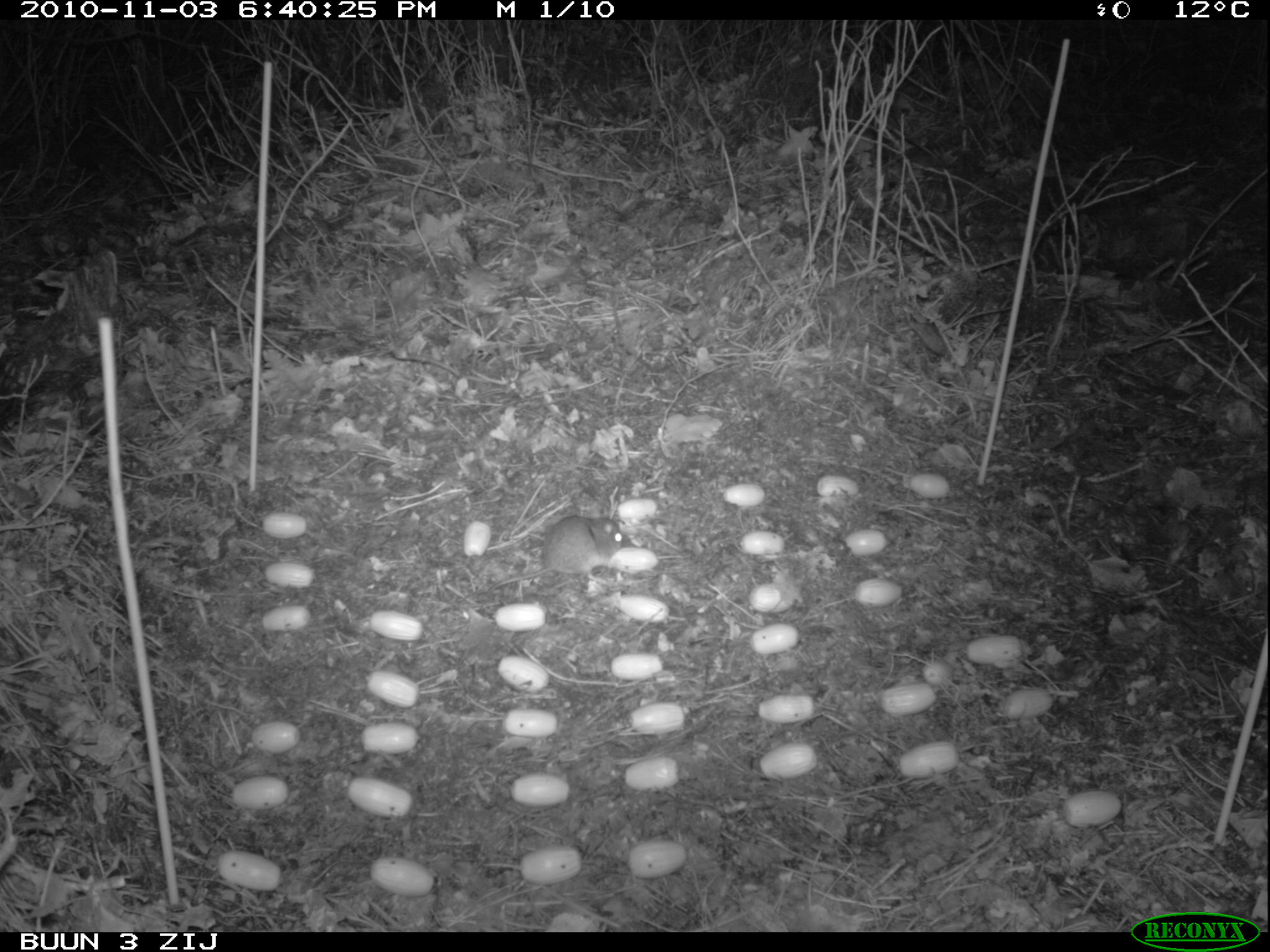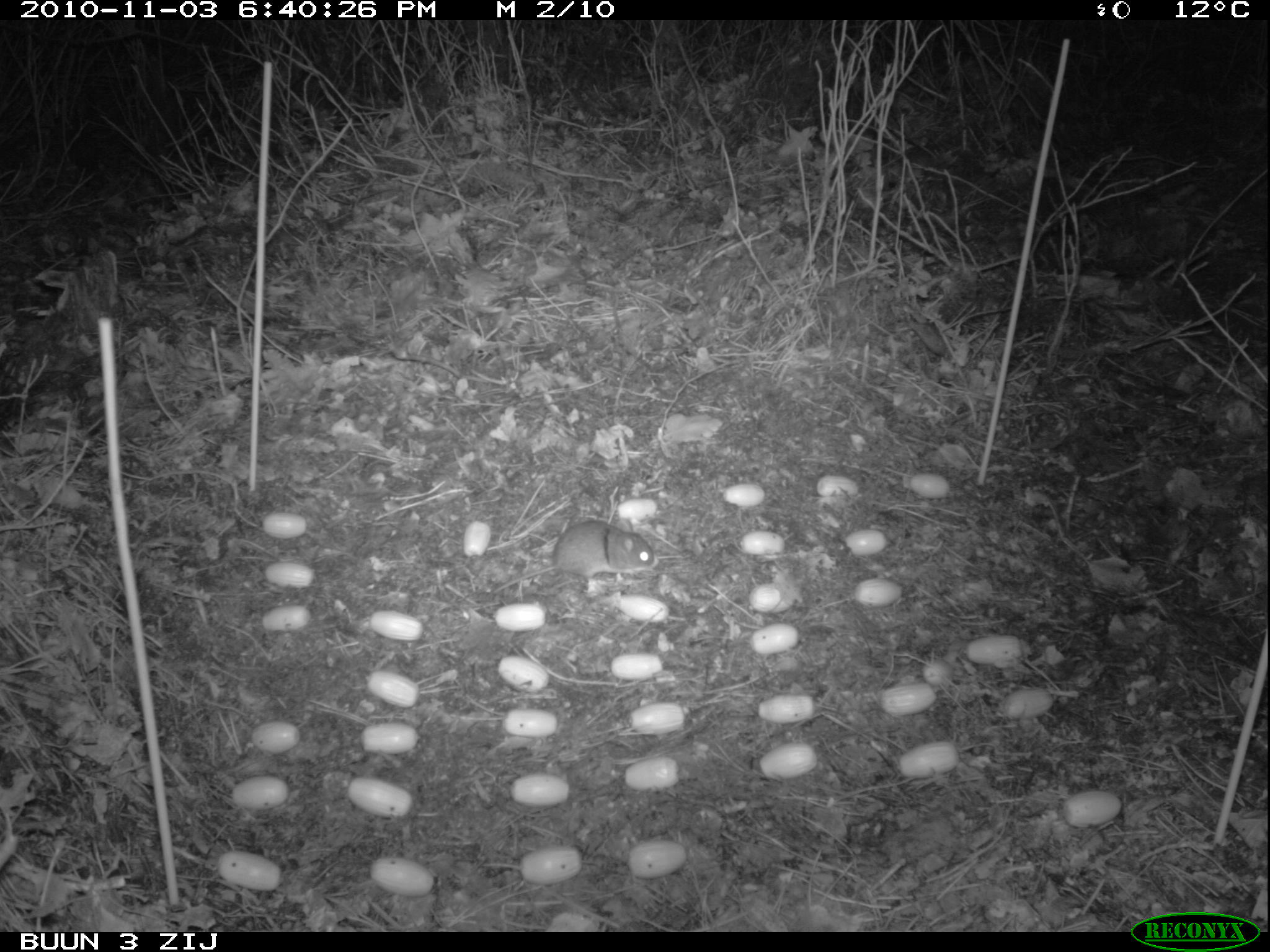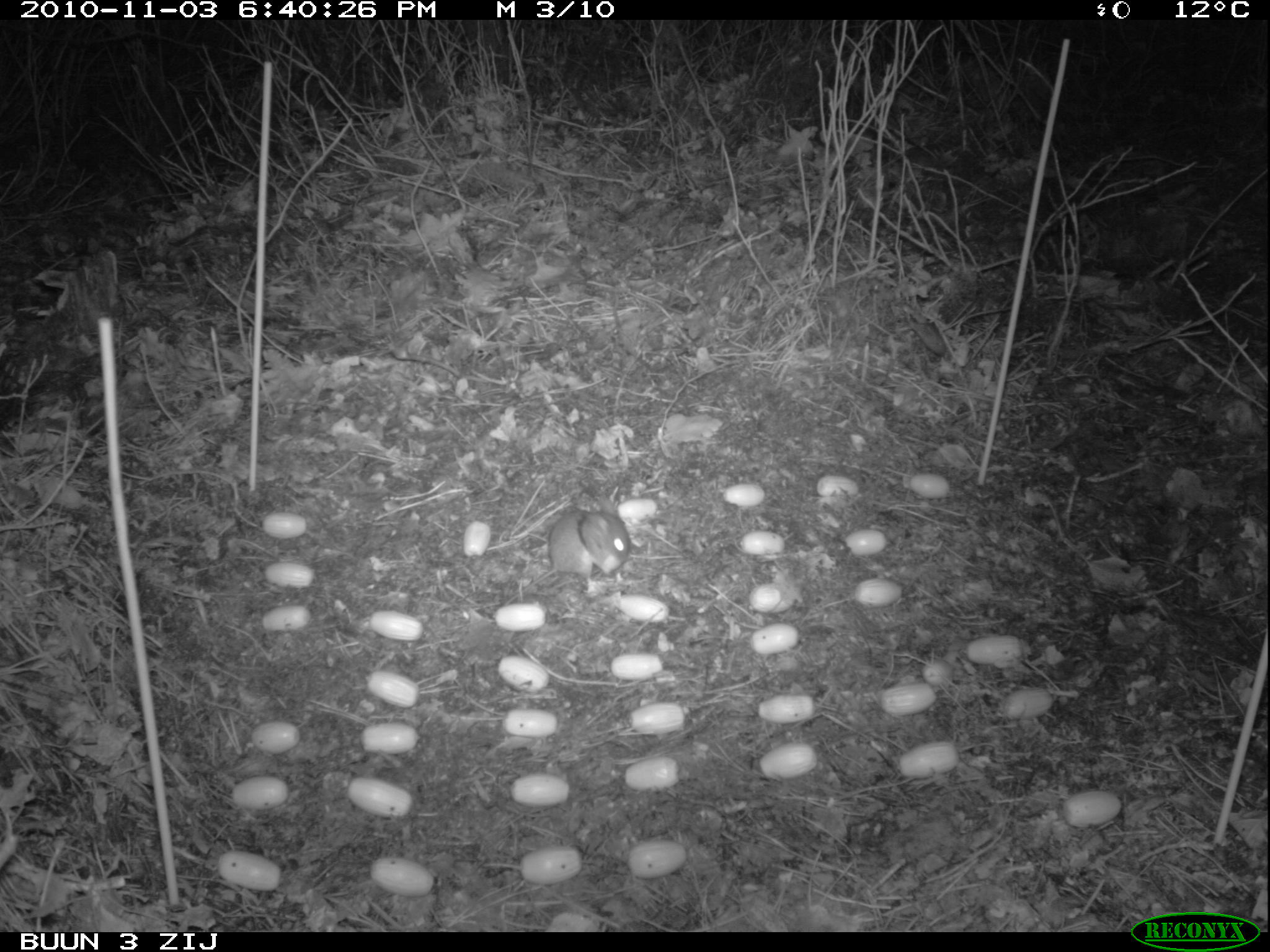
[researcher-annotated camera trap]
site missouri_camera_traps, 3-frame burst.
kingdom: Animalia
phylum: Chordata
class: Mammalia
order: Rodentia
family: Muridae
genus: Apodemus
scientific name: Apodemus sylvaticus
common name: wood mouse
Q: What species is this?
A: Wood mouse (Apodemus sylvaticus).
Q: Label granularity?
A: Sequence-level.